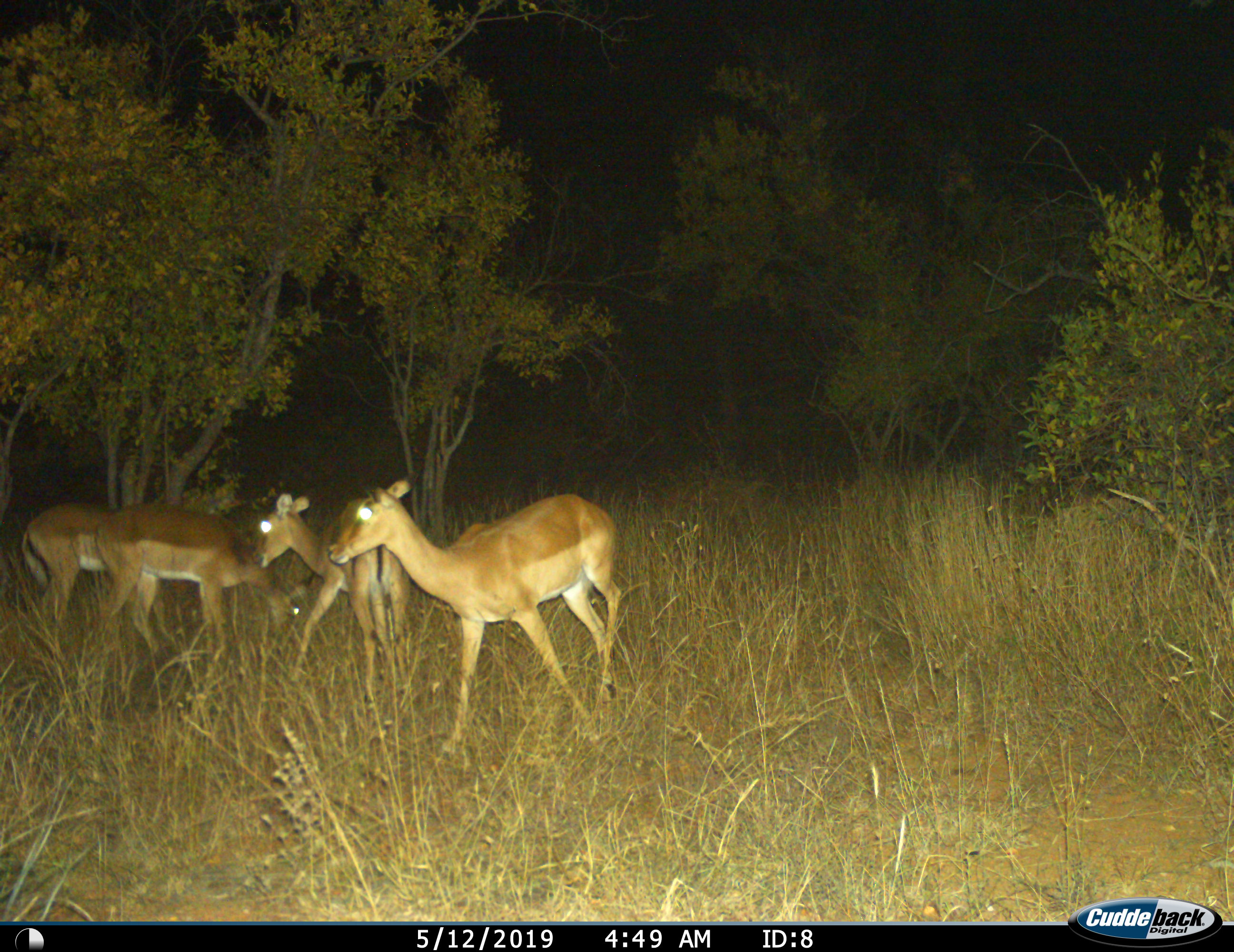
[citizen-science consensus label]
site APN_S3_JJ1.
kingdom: Animalia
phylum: Chordata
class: Mammalia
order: Artiodactyla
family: Bovidae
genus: Aepyceros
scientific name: Aepyceros melampus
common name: impala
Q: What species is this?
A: Impala (Aepyceros melampus).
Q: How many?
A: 4.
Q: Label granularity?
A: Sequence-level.